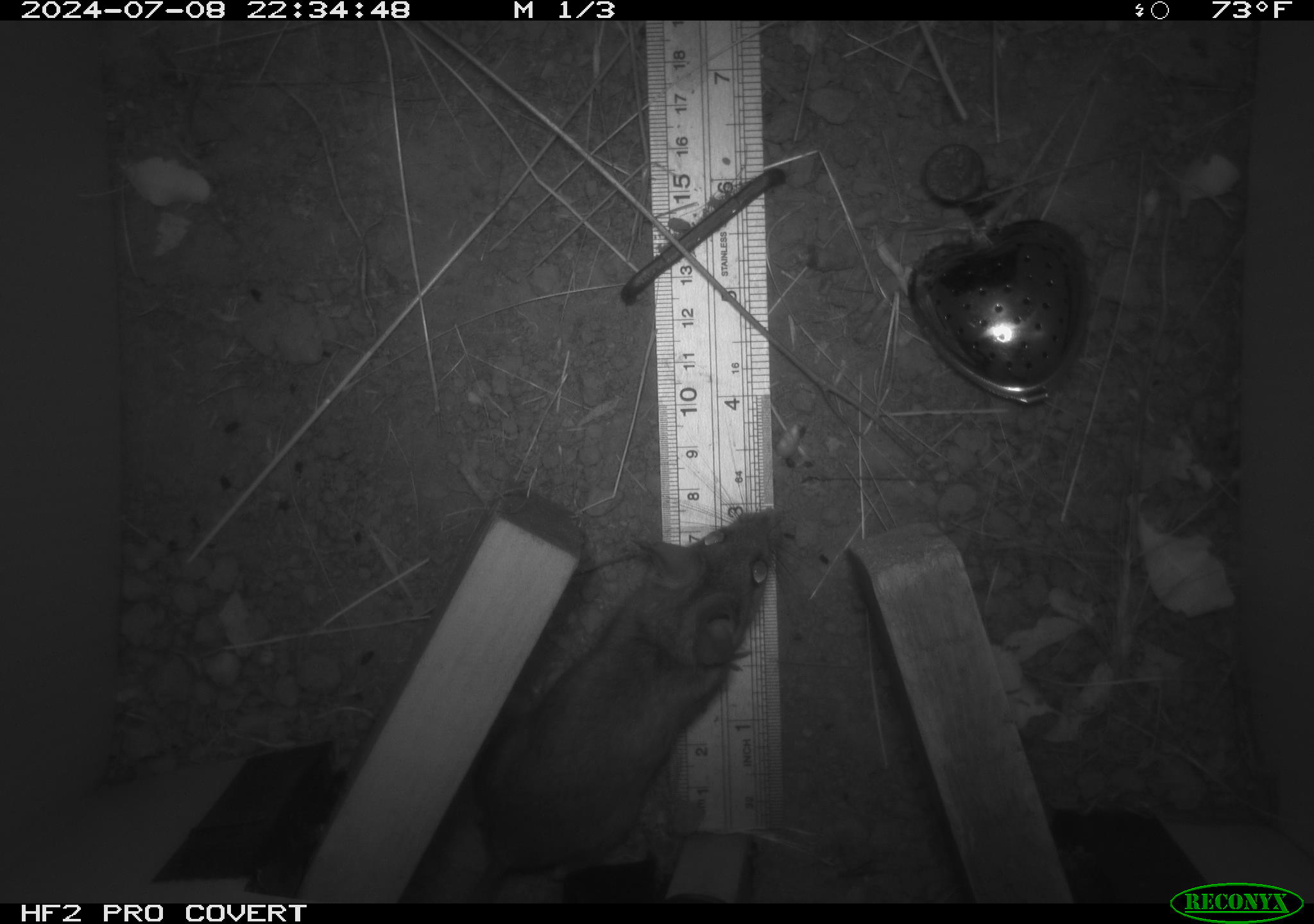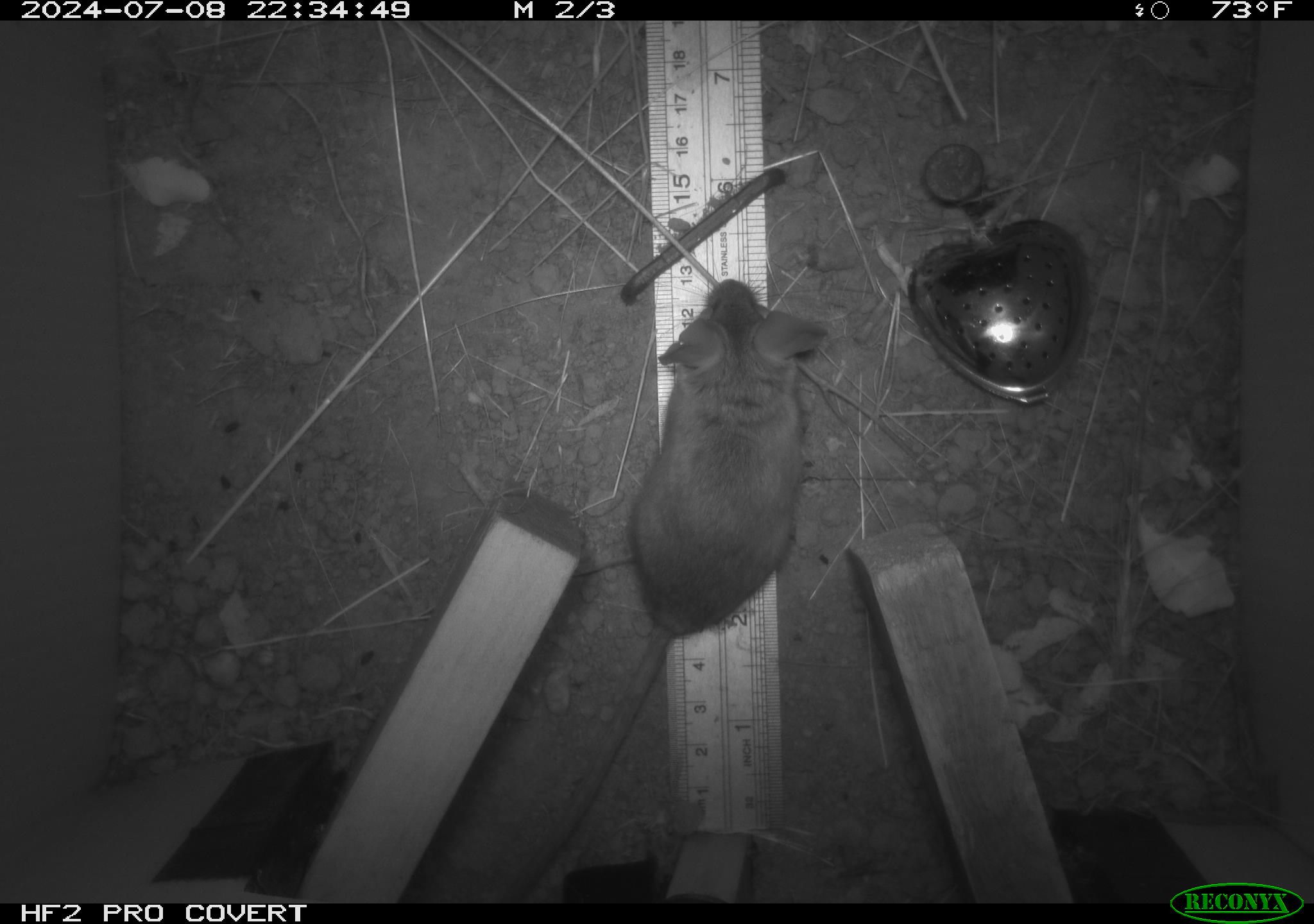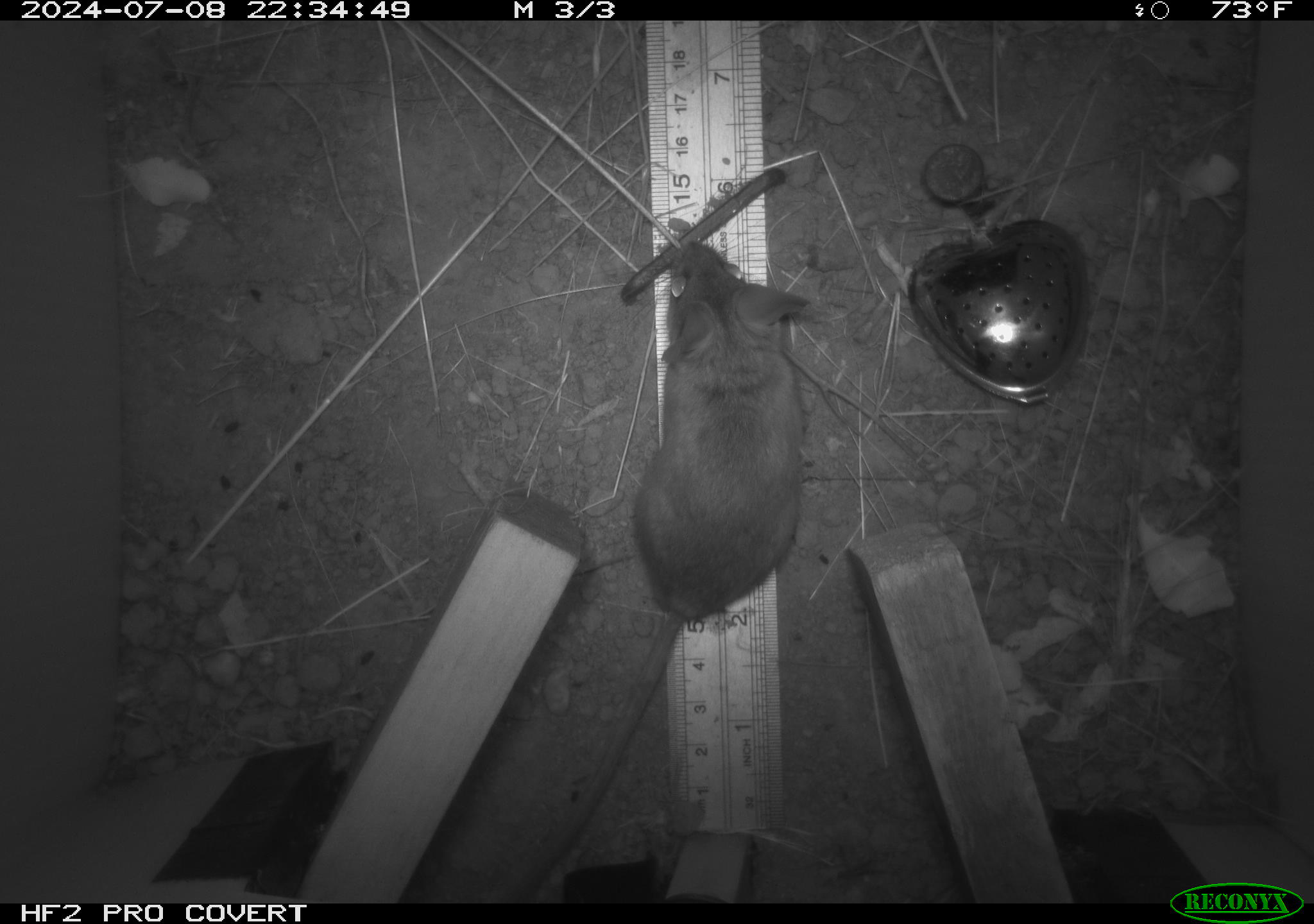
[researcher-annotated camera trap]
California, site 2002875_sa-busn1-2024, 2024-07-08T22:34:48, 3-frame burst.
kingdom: Animalia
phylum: Chordata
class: Mammalia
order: Rodentia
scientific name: Rodentia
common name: rodent